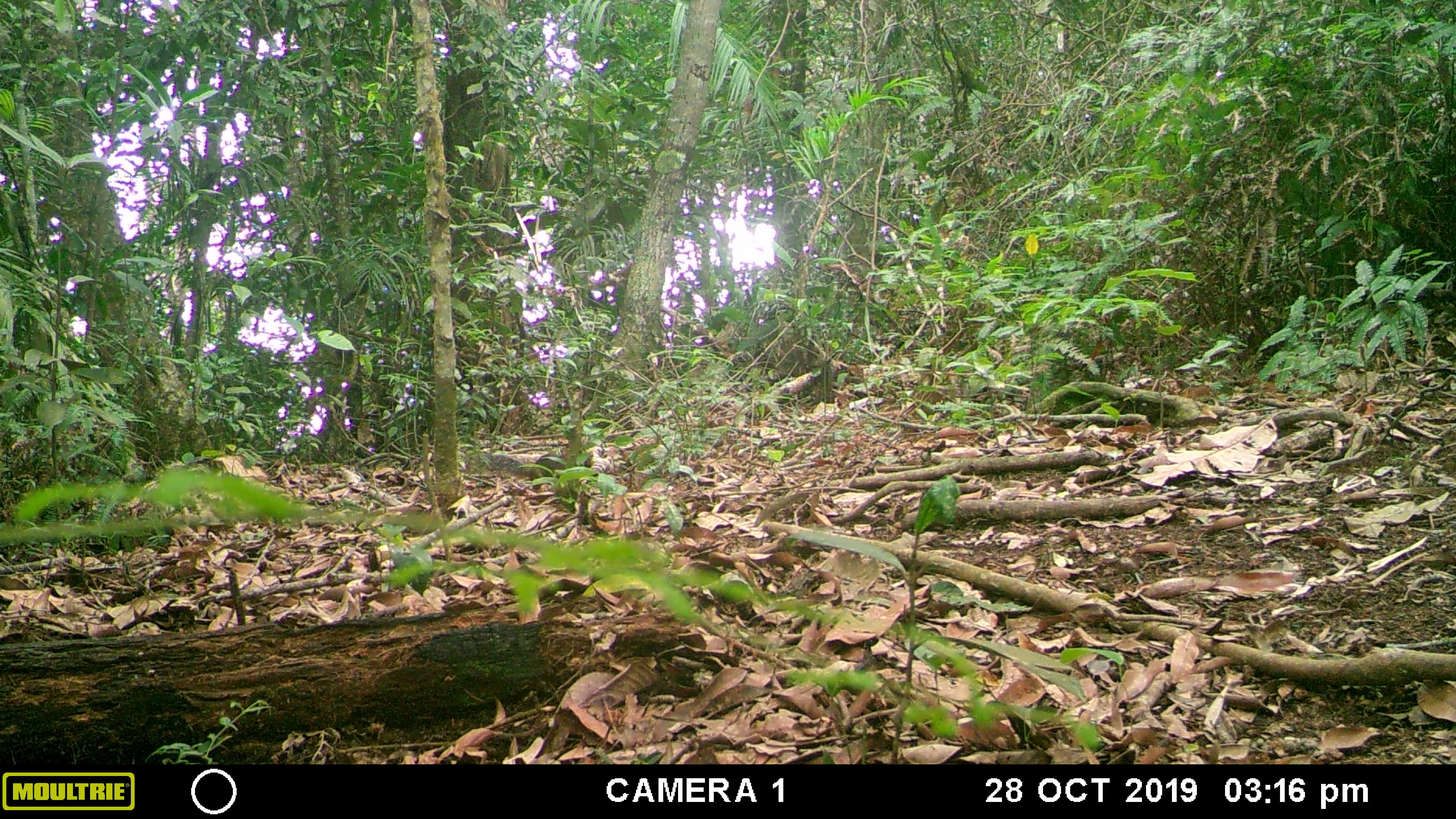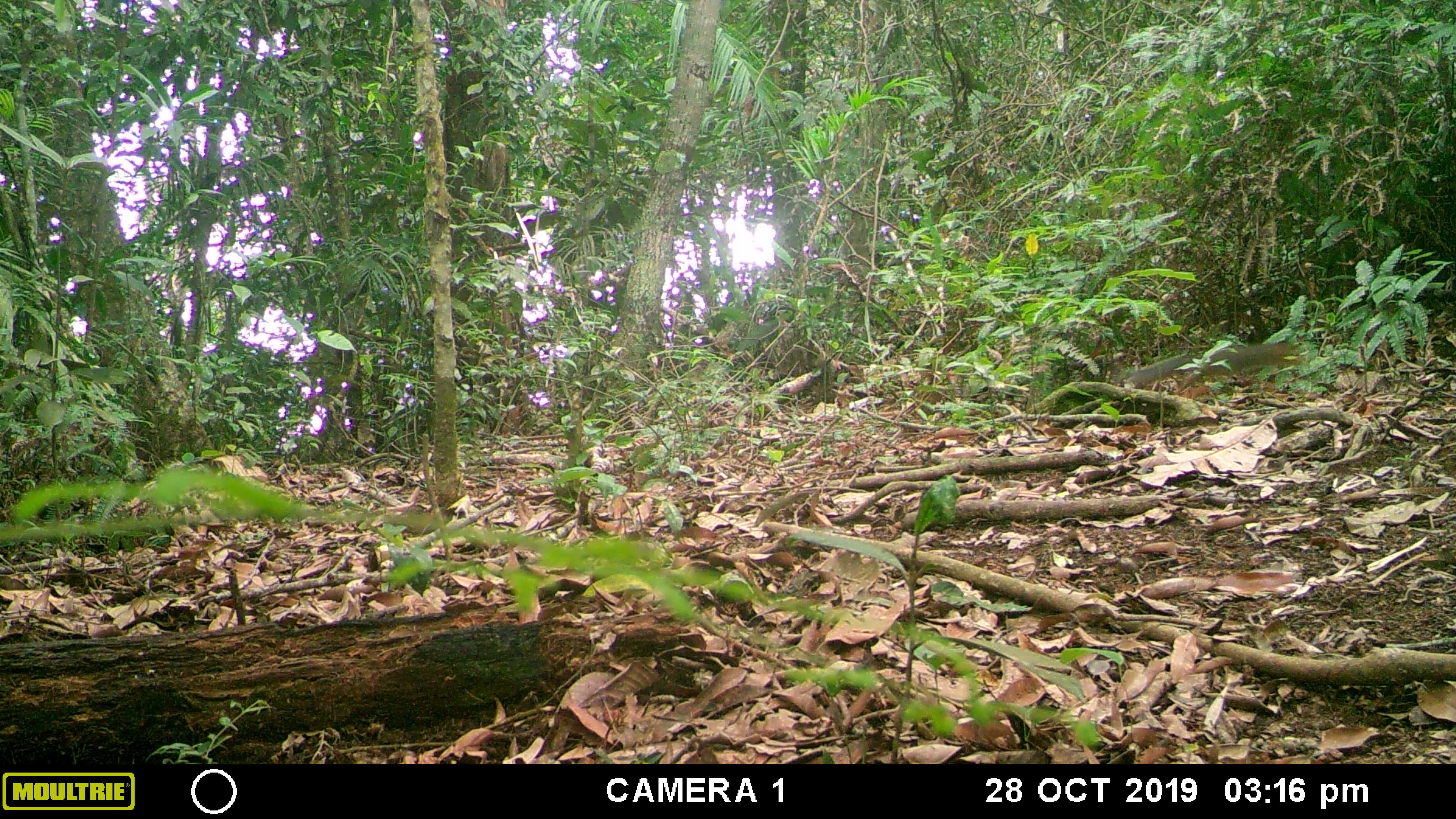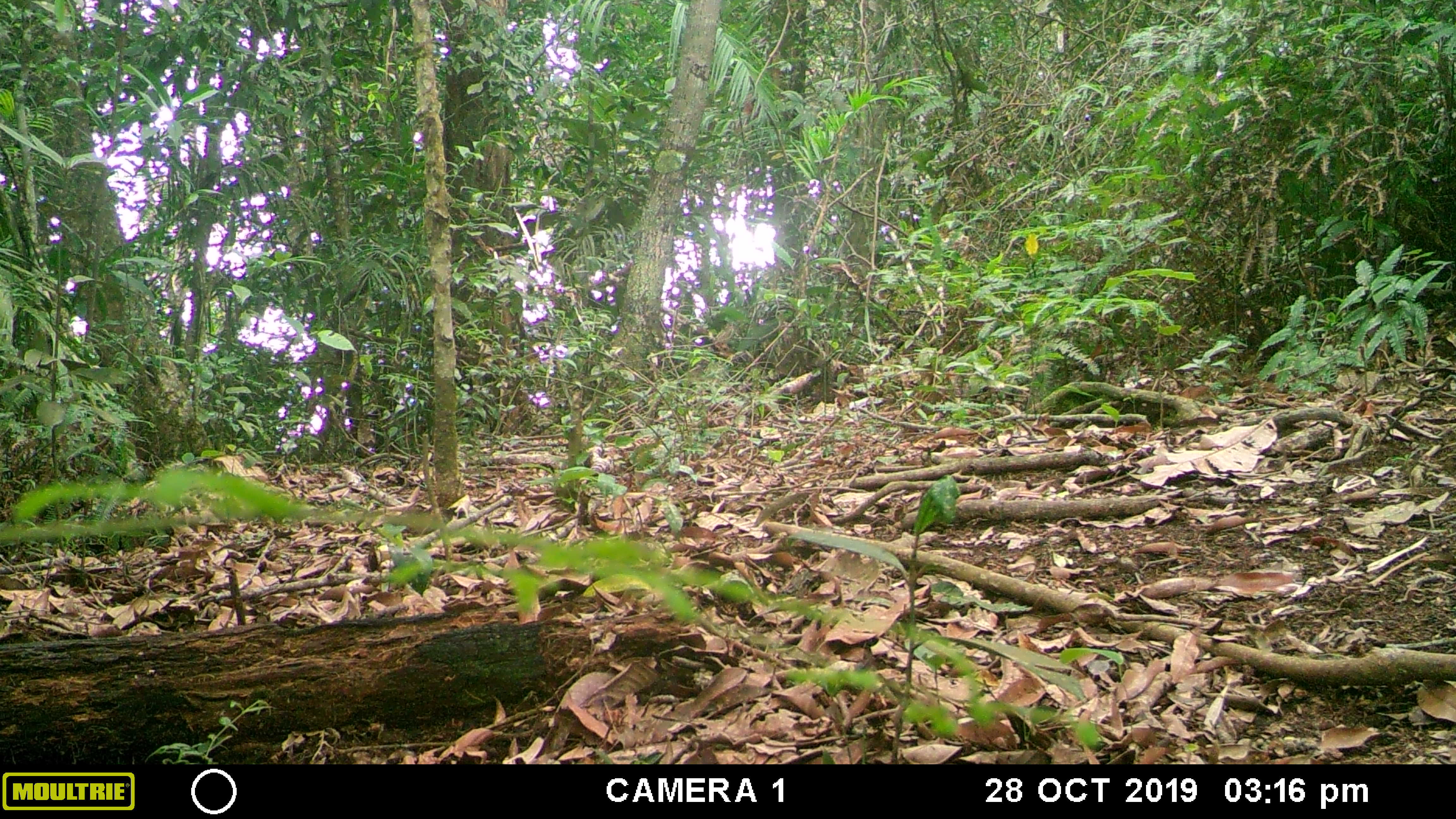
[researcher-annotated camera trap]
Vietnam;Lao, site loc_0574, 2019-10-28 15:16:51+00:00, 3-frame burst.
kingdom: Animalia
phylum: Chordata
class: Mammalia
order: Rodentia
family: Sciuridae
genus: Dremomys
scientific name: Dremomys rufigenis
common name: red-cheeked squirrel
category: red cheeked squirrel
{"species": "red cheeked squirrel (red-cheeked squirrel) (Dremomys rufigenis)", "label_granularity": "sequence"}